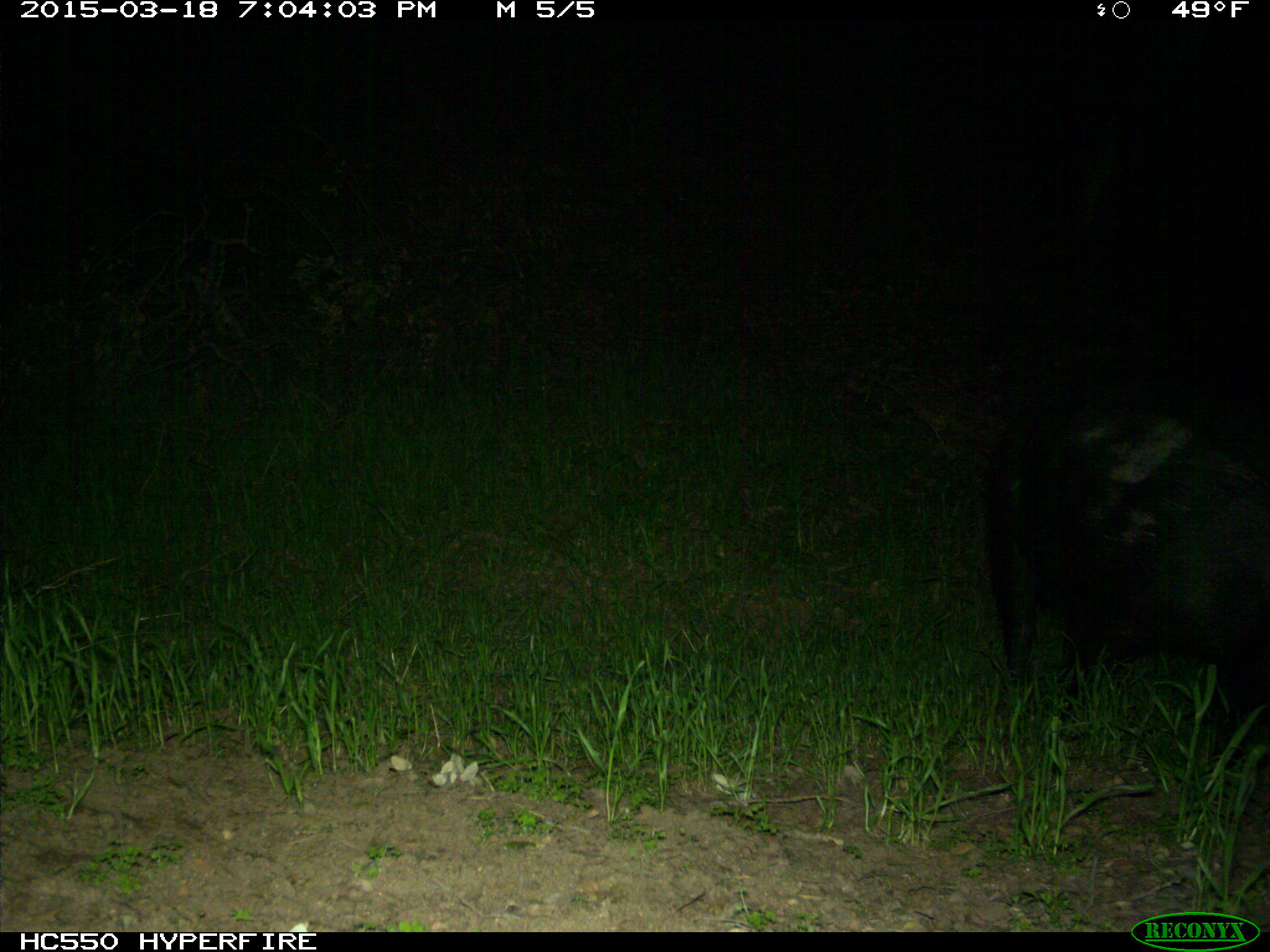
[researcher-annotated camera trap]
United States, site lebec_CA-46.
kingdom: Animalia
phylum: Chordata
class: Mammalia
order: Artiodactyla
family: Suidae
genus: Sus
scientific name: Sus scrofa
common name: wild boar